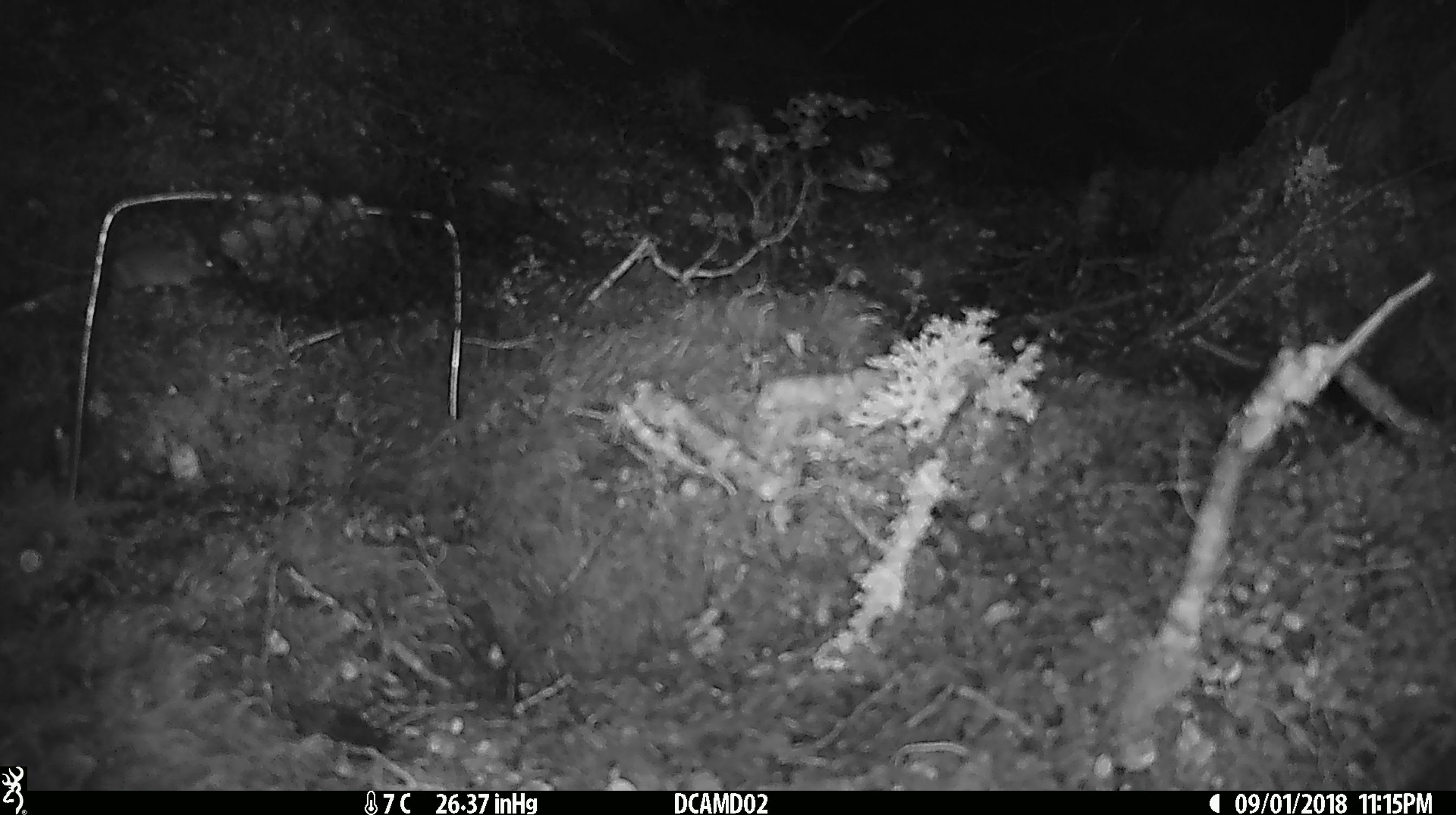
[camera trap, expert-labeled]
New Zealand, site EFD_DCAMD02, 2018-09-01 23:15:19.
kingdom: Animalia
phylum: Chordata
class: Mammalia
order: Rodentia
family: Muridae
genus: Mus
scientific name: Mus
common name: mouse